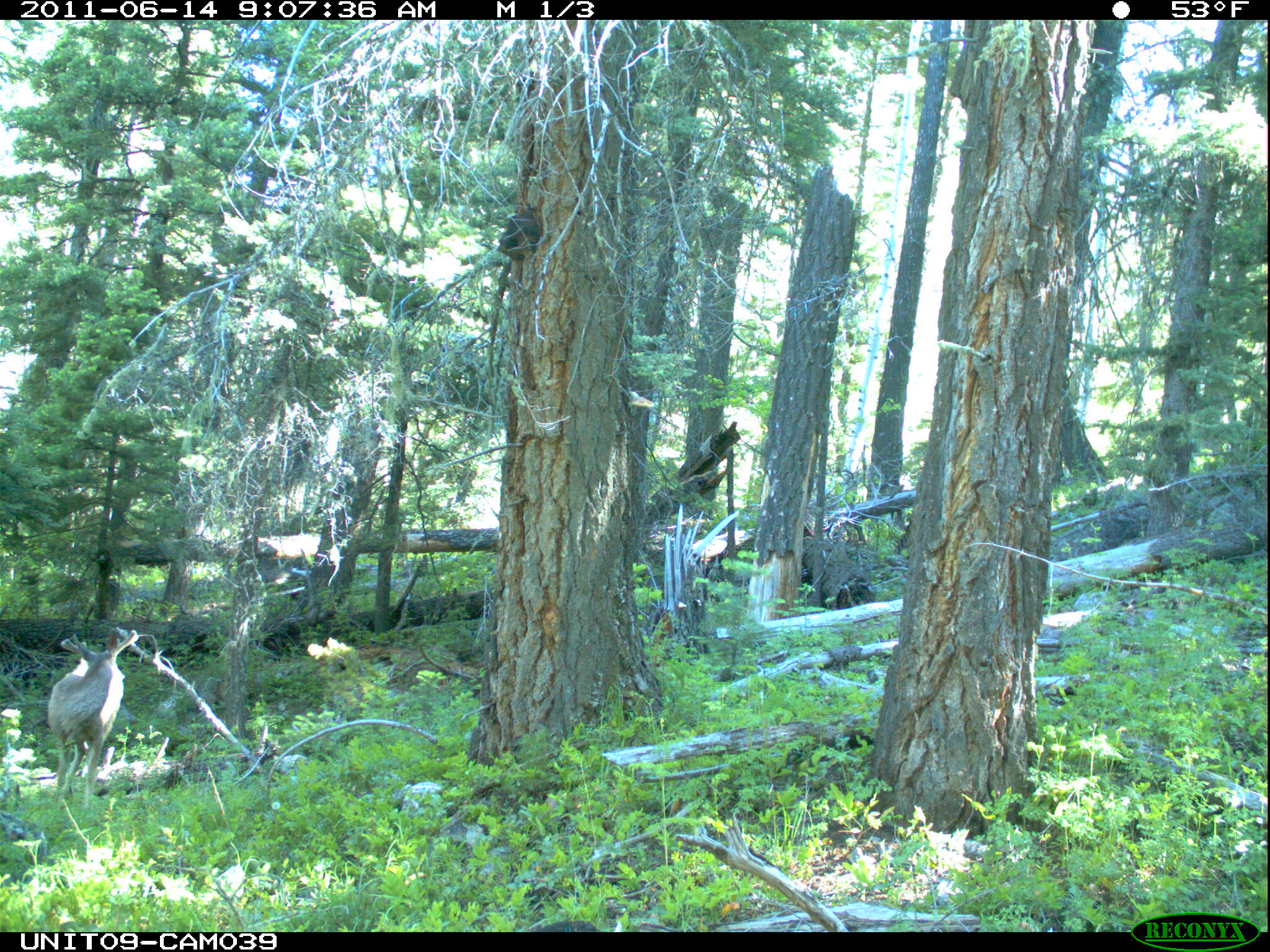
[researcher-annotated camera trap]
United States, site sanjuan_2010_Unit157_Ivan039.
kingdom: Animalia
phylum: Chordata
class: Mammalia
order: Artiodactyla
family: Cervidae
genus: Odocoileus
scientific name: Odocoileus hemionus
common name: mule deer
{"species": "Odocoileus hemionus (mule deer)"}